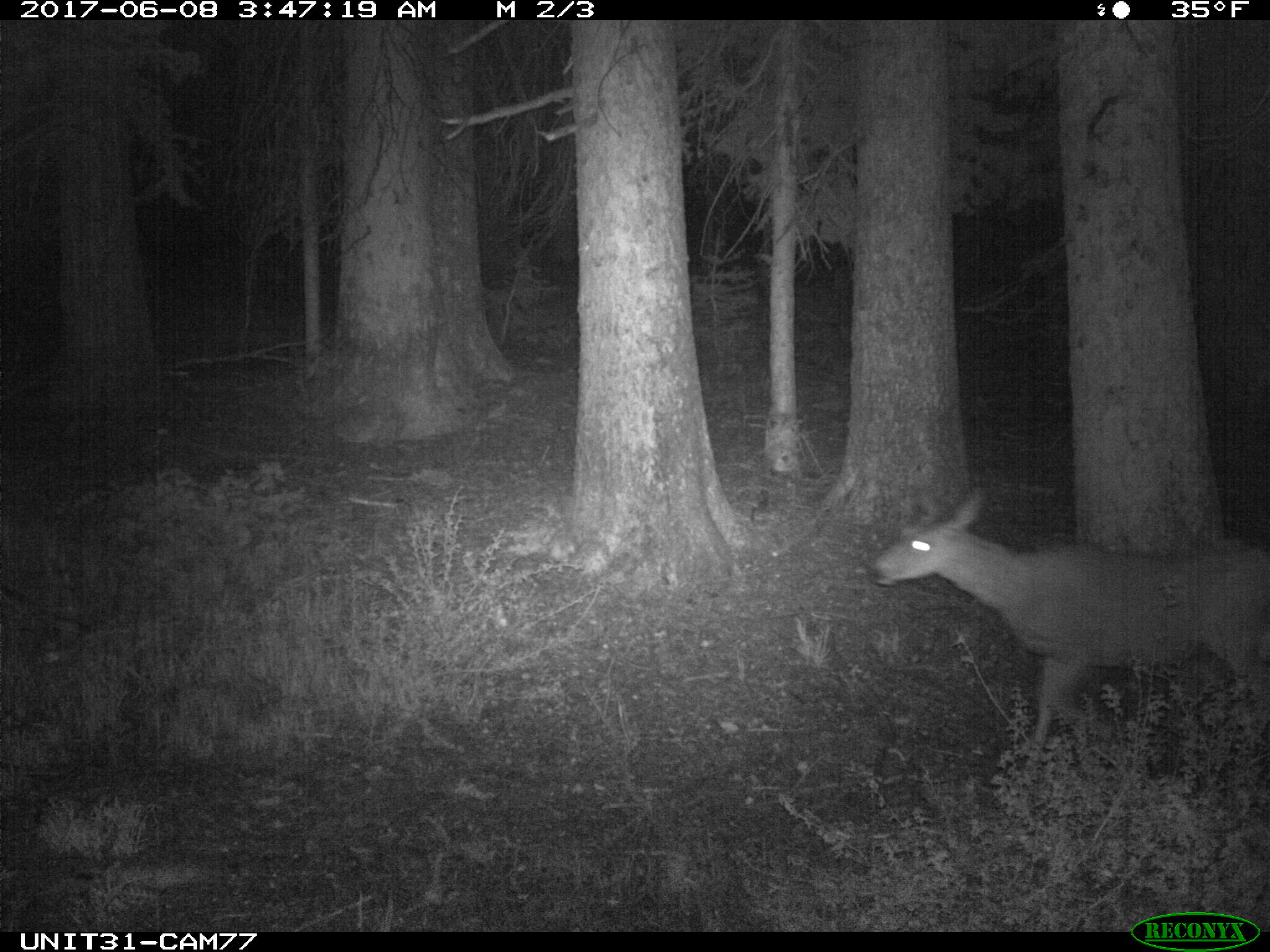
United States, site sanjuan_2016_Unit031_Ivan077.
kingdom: Animalia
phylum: Chordata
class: Mammalia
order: Artiodactyla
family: Cervidae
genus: Odocoileus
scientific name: Odocoileus hemionus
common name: mule deer